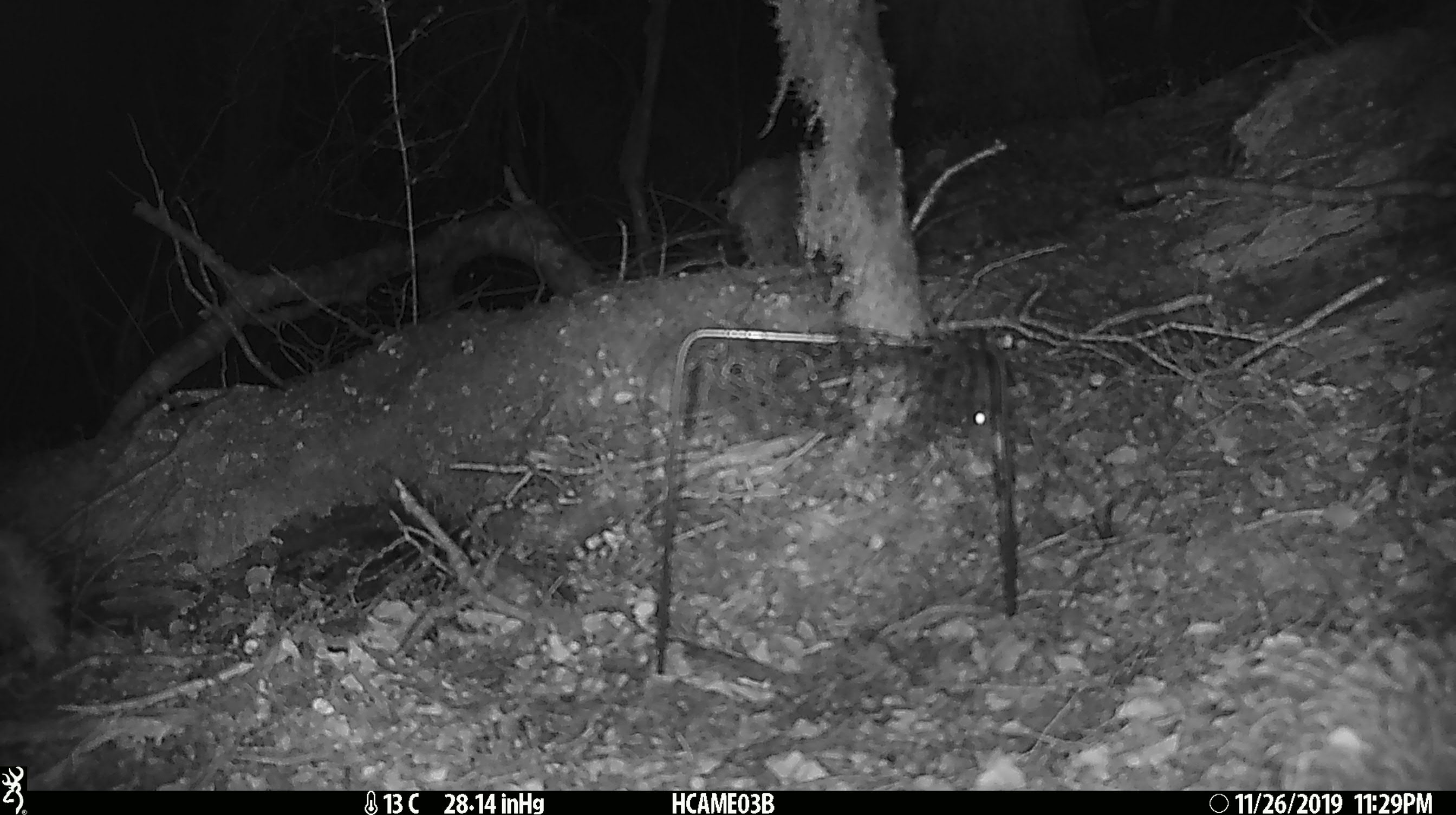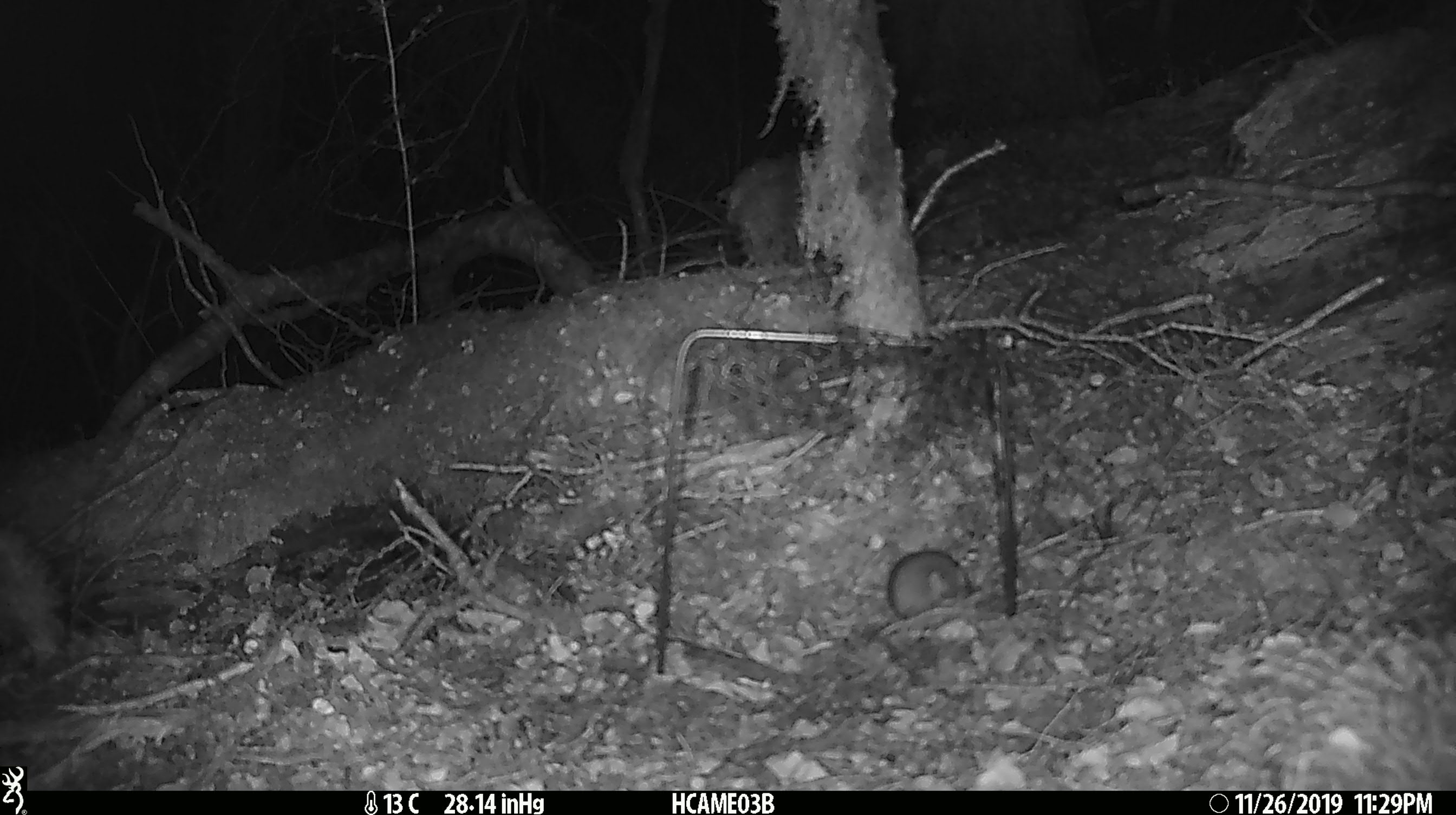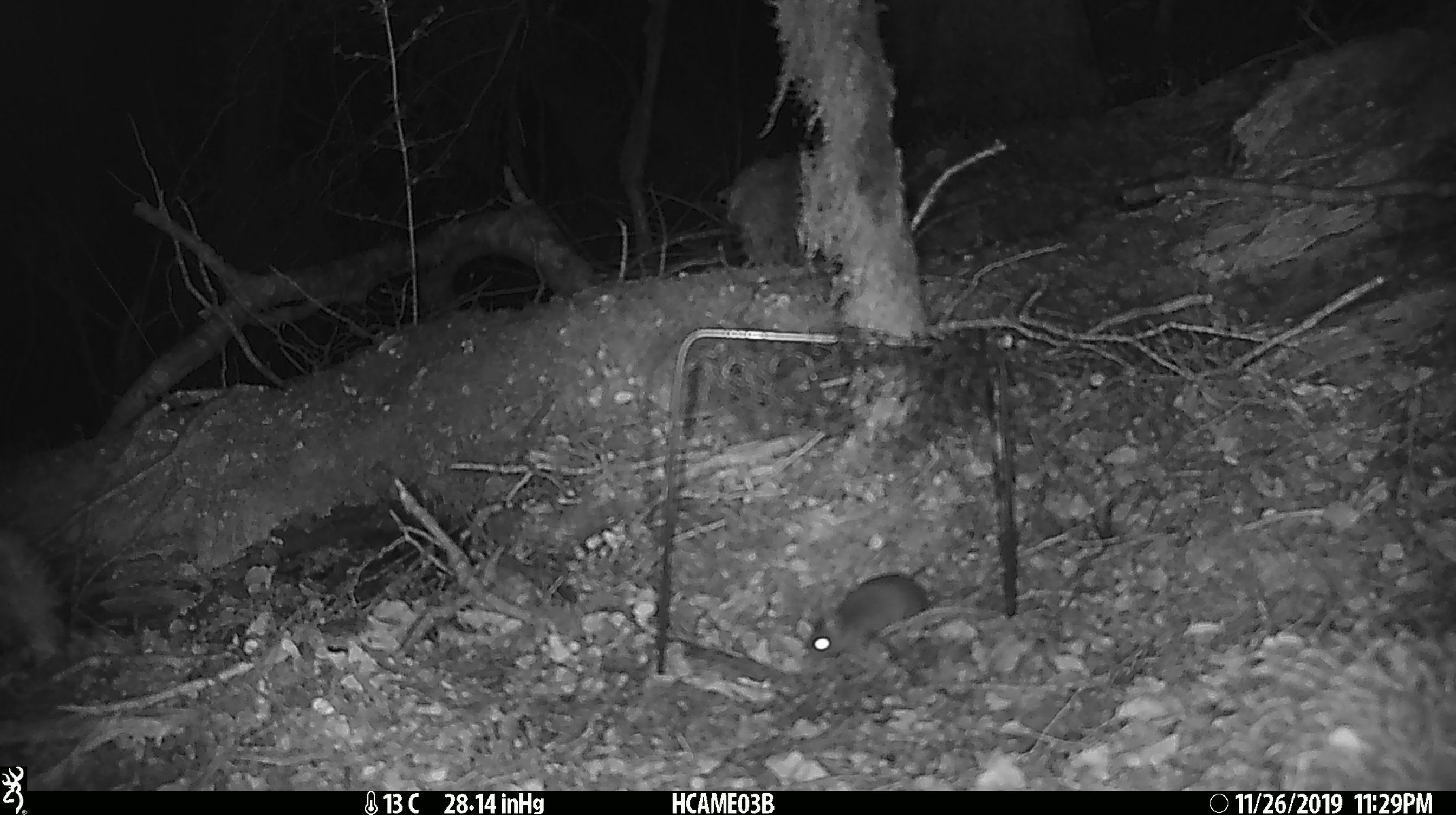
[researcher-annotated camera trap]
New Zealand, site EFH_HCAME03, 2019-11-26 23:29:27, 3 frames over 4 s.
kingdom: Animalia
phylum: Chordata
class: Mammalia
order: Rodentia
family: Muridae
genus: Mus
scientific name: Mus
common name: mouse